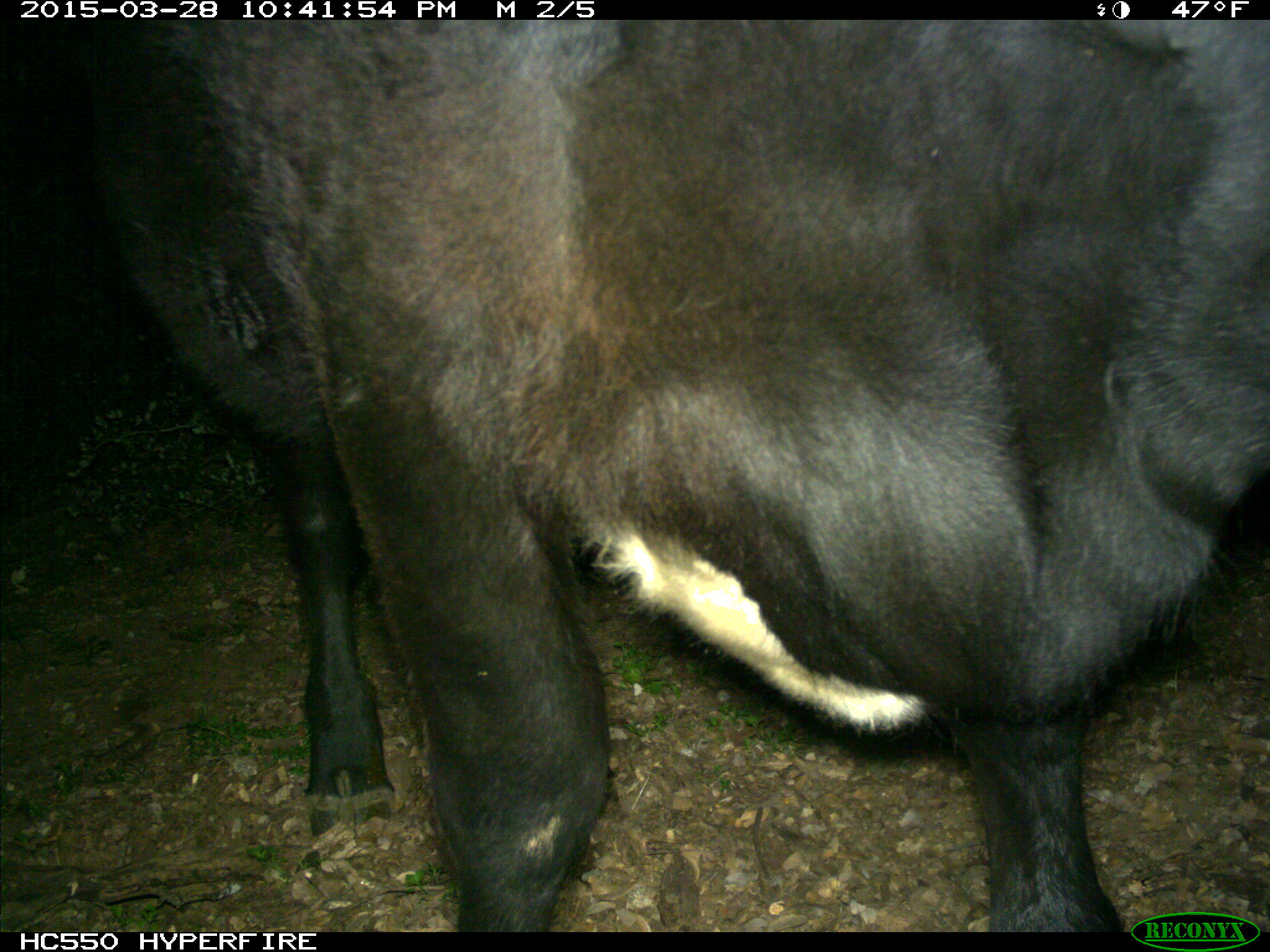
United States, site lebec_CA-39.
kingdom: Animalia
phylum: Chordata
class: Mammalia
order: Artiodactyla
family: Bovidae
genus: Bos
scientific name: Bos taurus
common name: domestic cow